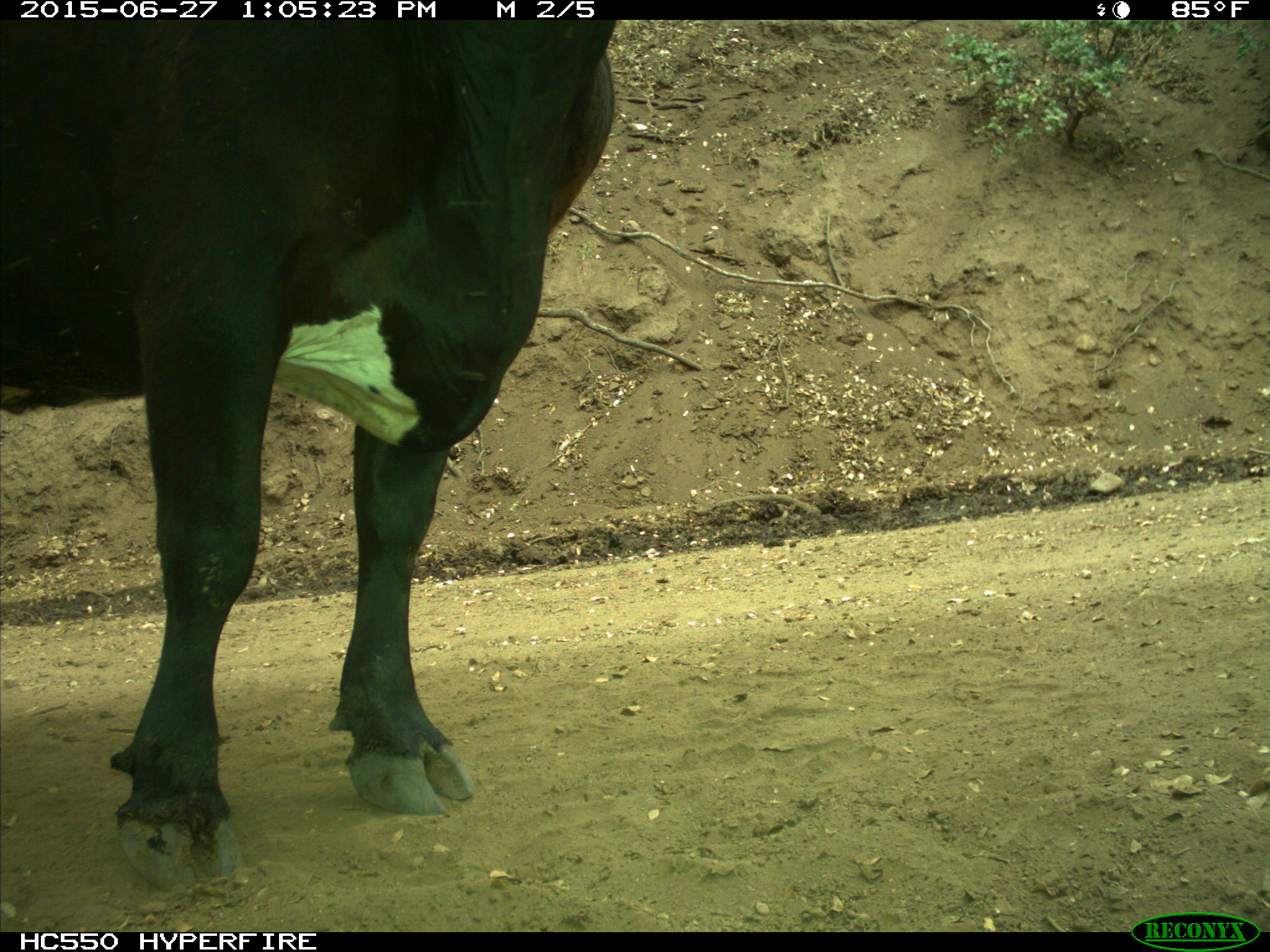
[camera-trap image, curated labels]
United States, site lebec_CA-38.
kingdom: Animalia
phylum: Chordata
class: Mammalia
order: Artiodactyla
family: Bovidae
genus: Bos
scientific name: Bos taurus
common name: domestic cow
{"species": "Bos taurus (domestic cow)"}